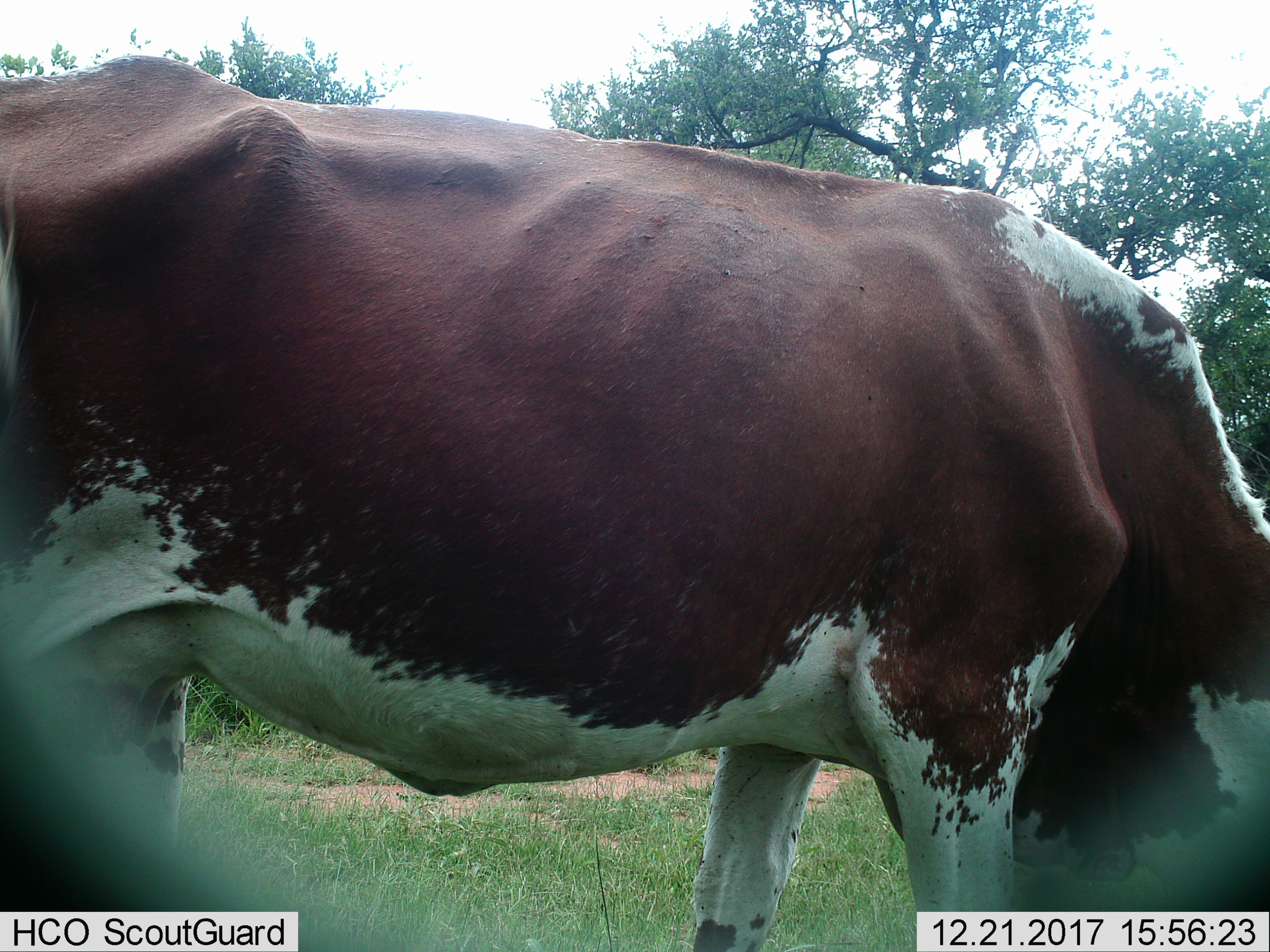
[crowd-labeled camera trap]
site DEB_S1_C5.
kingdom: Animalia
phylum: Chordata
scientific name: Vertebrata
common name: domestic animal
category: domesticanimal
Domesticanimal (domestic animal) (Vertebrata), count 1. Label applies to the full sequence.